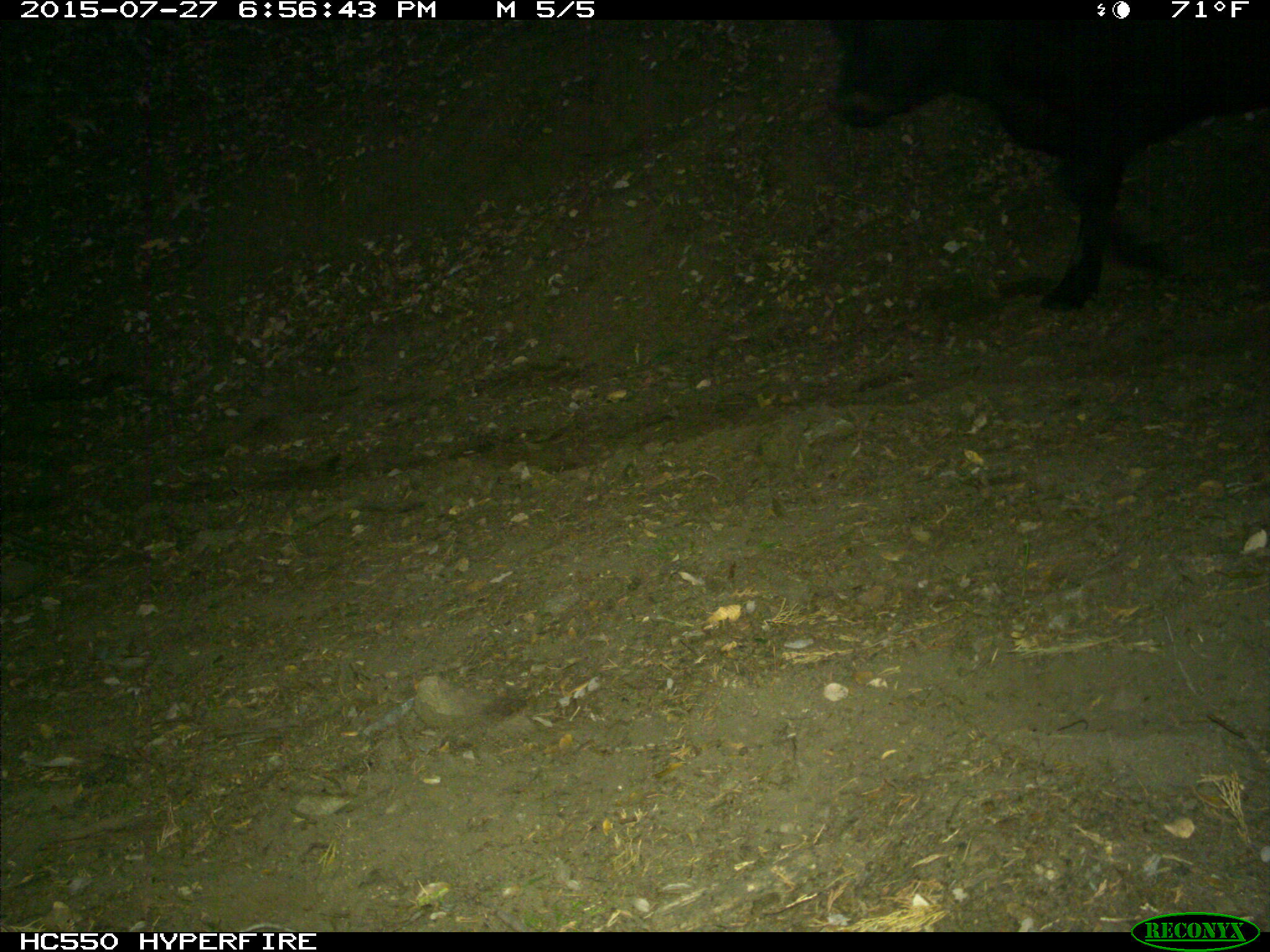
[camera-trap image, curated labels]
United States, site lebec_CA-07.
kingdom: Animalia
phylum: Chordata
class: Mammalia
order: Artiodactyla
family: Bovidae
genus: Bos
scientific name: Bos taurus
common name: domestic cow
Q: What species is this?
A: Bos taurus (domestic cow).